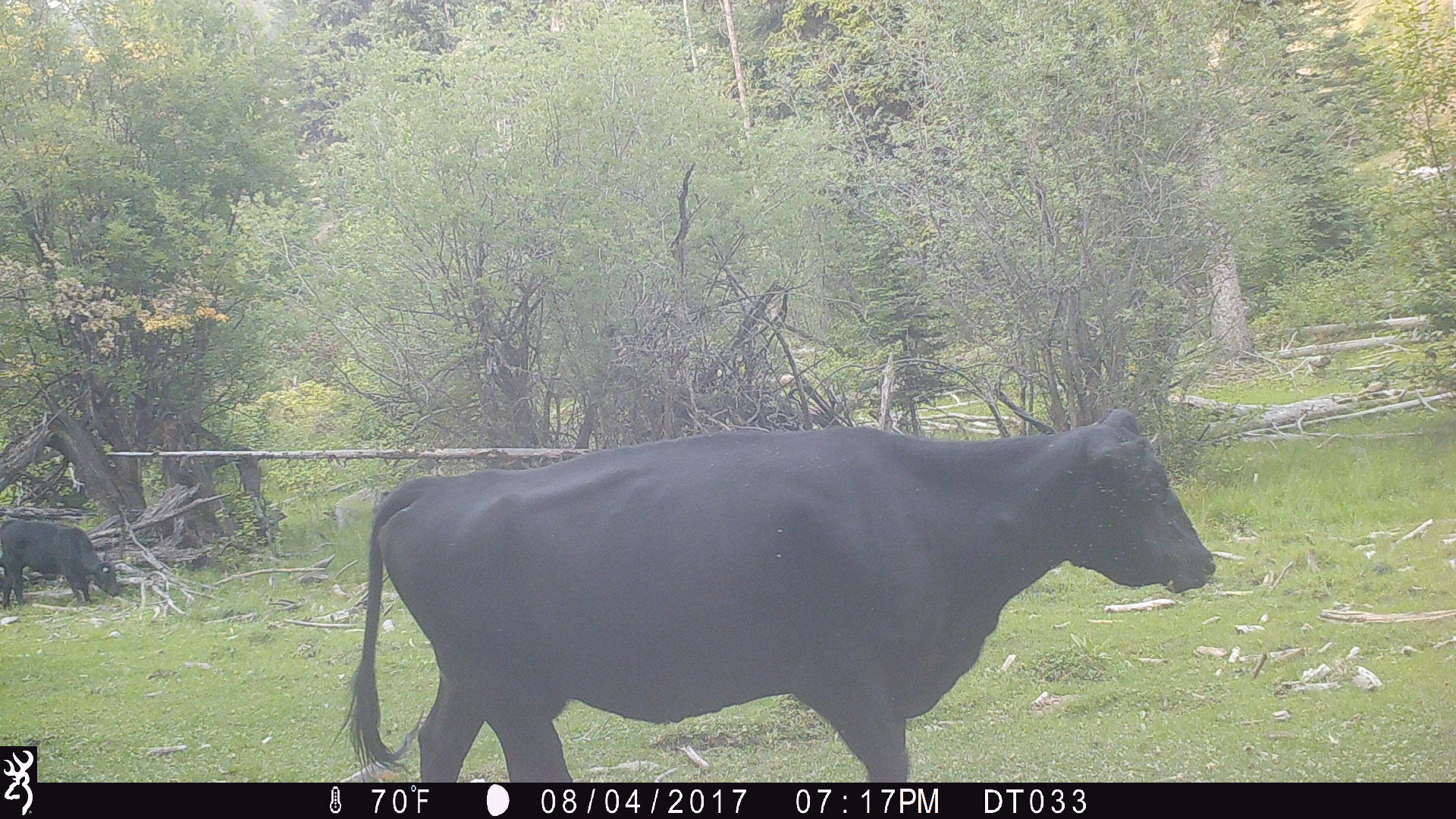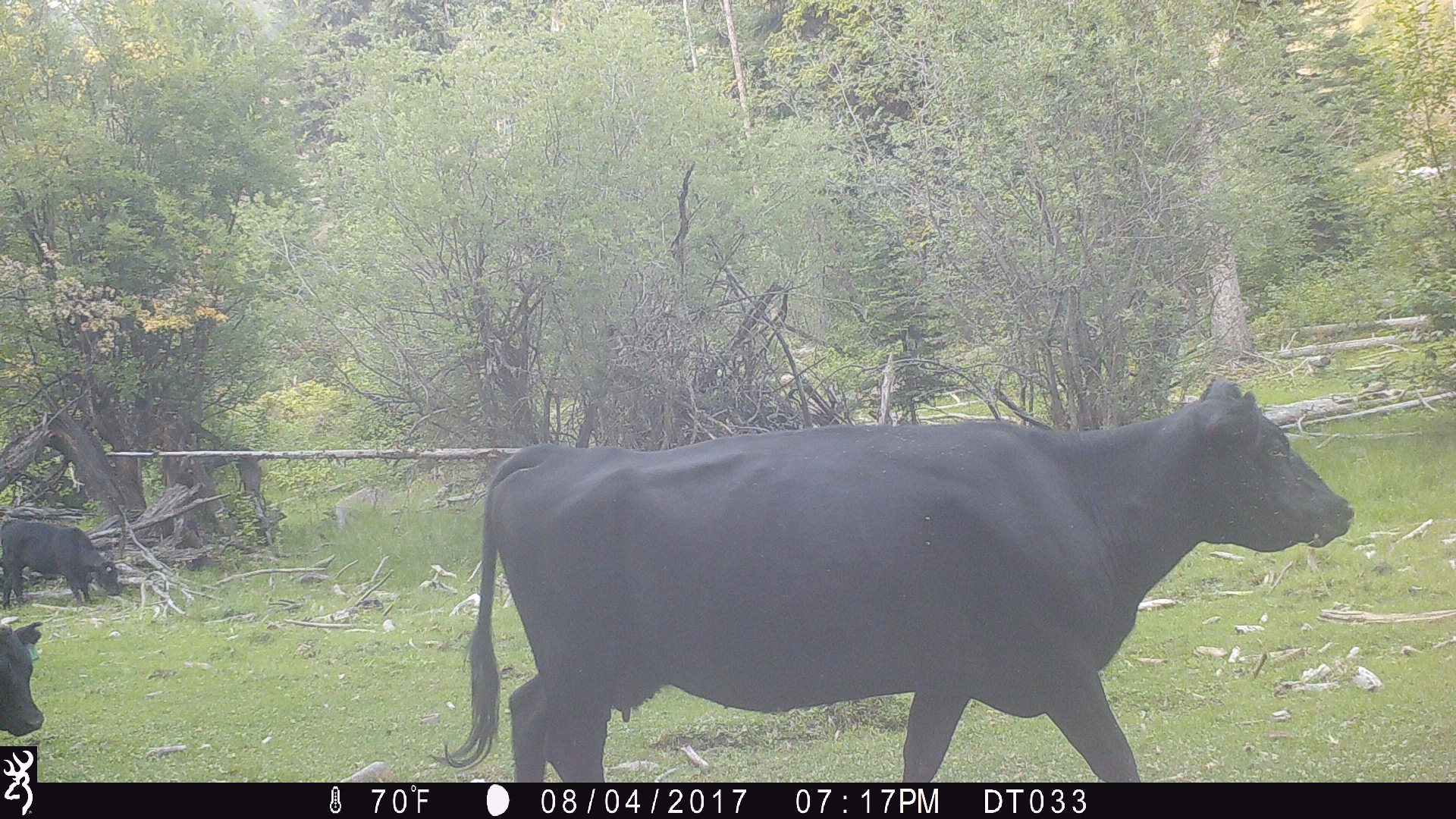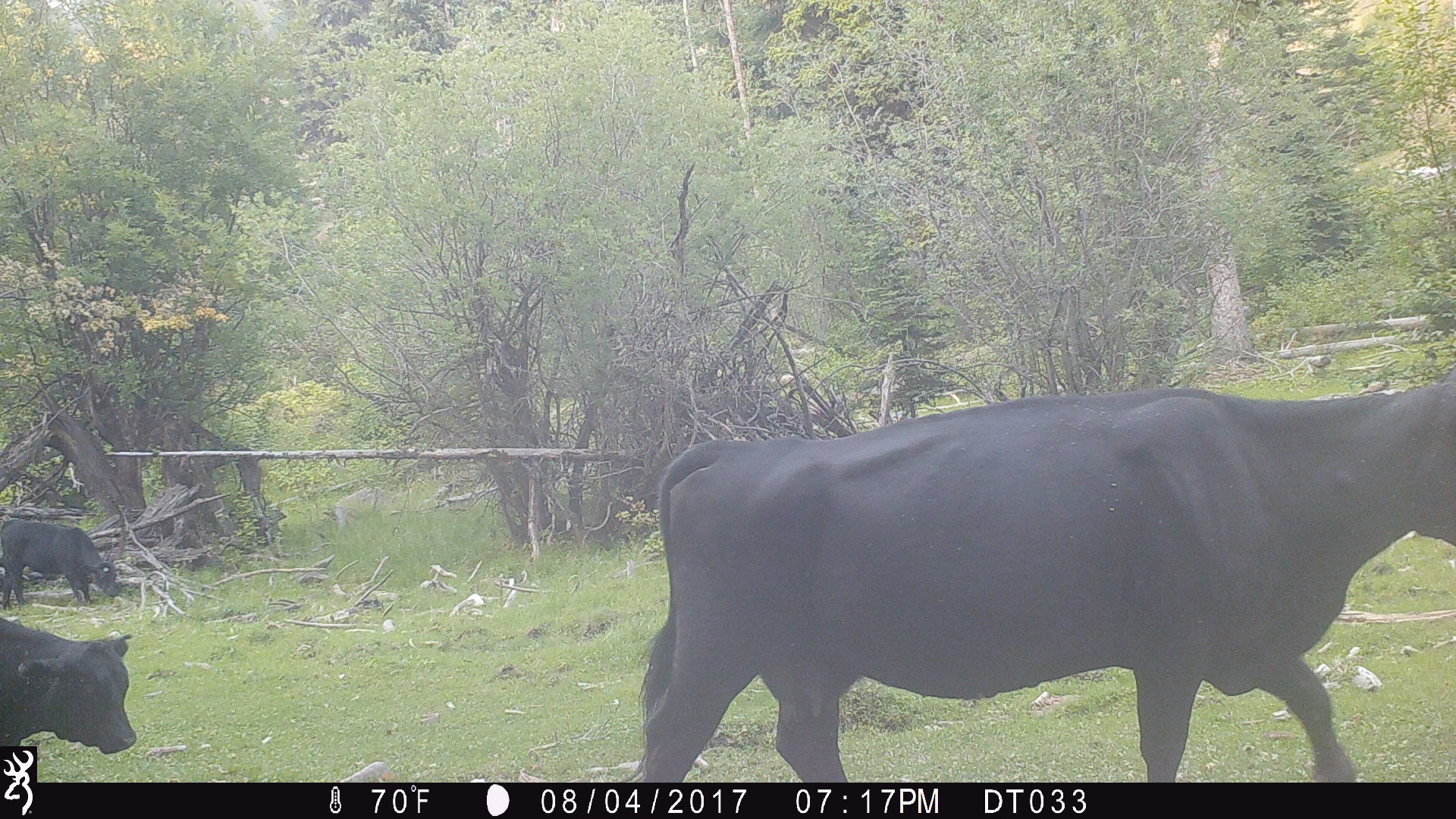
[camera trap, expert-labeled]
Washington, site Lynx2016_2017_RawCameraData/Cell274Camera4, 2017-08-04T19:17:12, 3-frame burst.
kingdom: Animalia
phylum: Chordata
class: Mammalia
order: Artiodactyla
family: Bovidae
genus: Bos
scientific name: Bos taurus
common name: domestic cattle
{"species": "domestic cattle (Bos taurus)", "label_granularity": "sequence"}